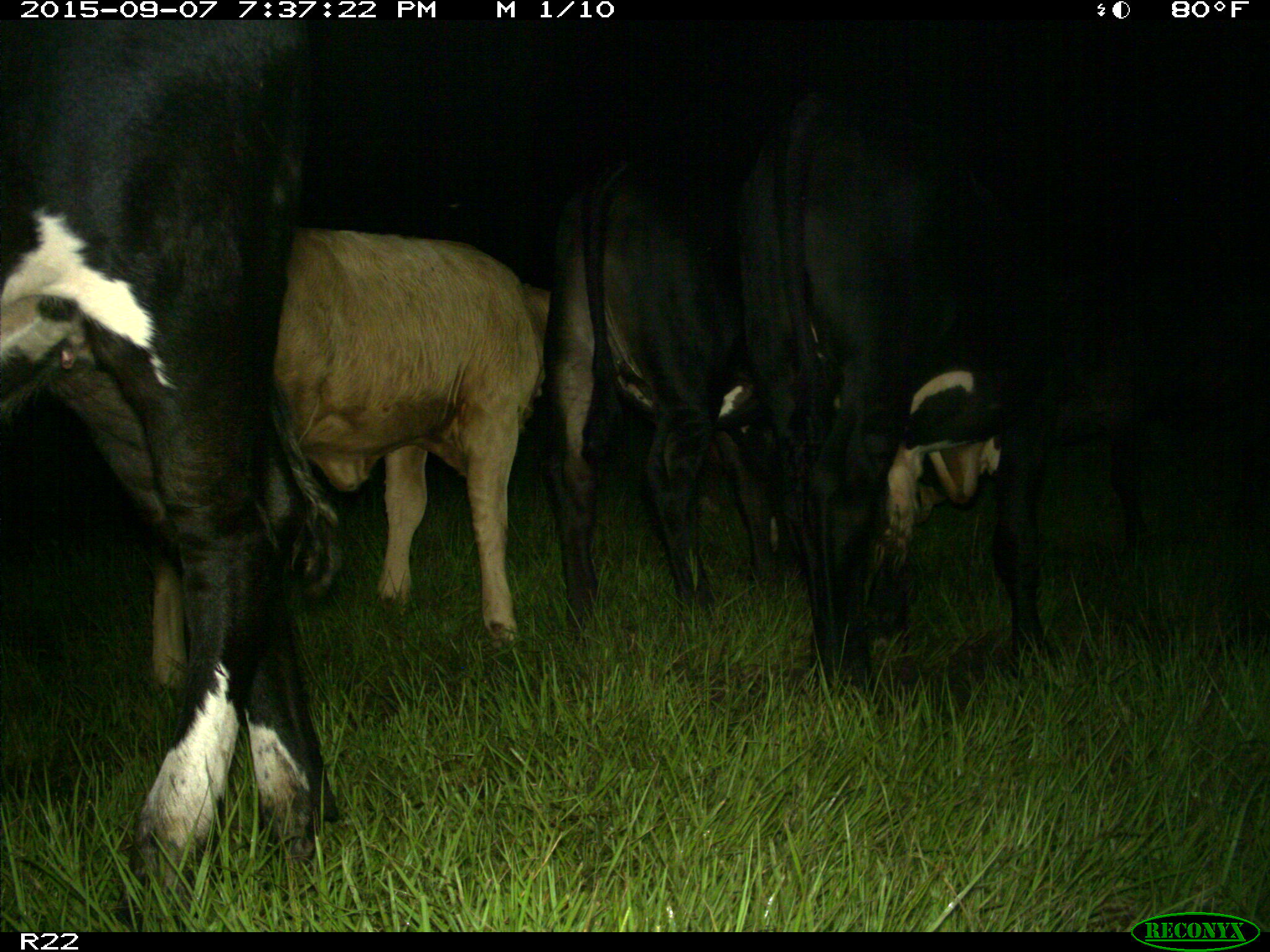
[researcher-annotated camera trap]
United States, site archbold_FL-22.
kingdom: Animalia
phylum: Chordata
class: Mammalia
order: Artiodactyla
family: Bovidae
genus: Bos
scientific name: Bos taurus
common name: domestic cow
Bos taurus (domestic cow).